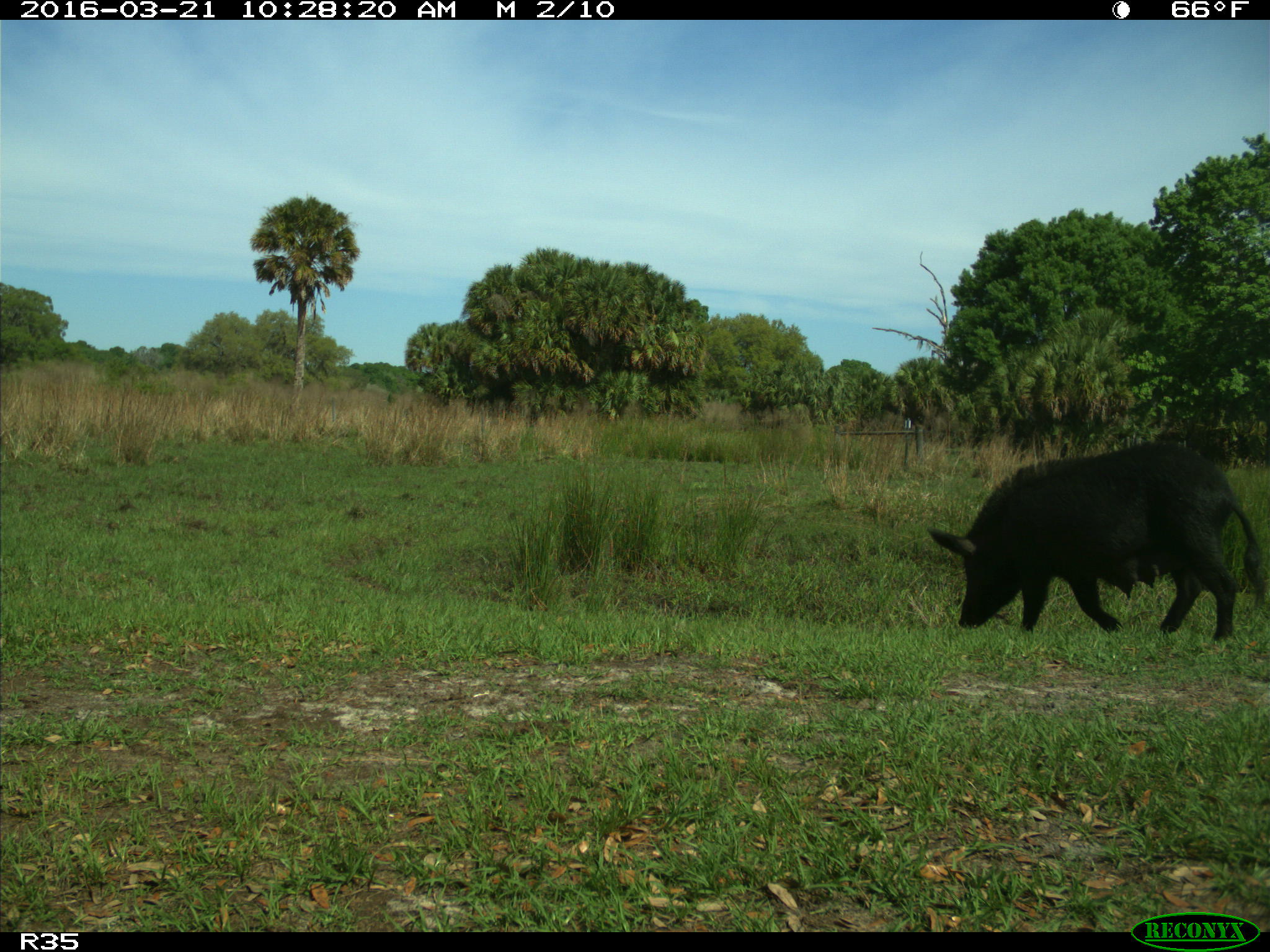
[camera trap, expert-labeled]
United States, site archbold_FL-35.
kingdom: Animalia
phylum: Chordata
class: Mammalia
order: Artiodactyla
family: Suidae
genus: Sus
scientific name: Sus scrofa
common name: wild boar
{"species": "Sus scrofa (wild boar)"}